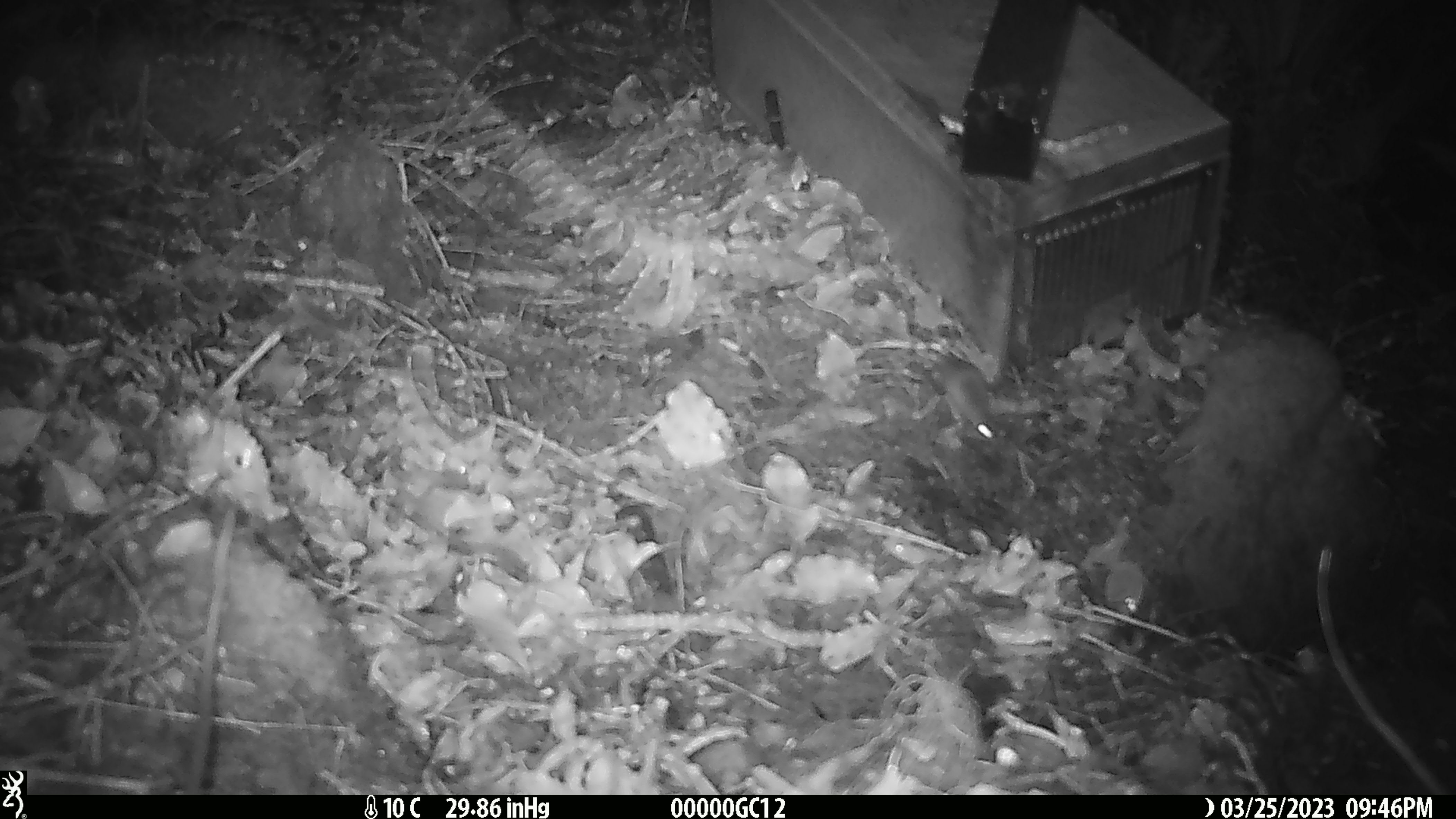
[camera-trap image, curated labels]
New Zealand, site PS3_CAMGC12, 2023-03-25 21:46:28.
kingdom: Animalia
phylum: Chordata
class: Mammalia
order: Rodentia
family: Muridae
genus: Mus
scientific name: Mus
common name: mouse